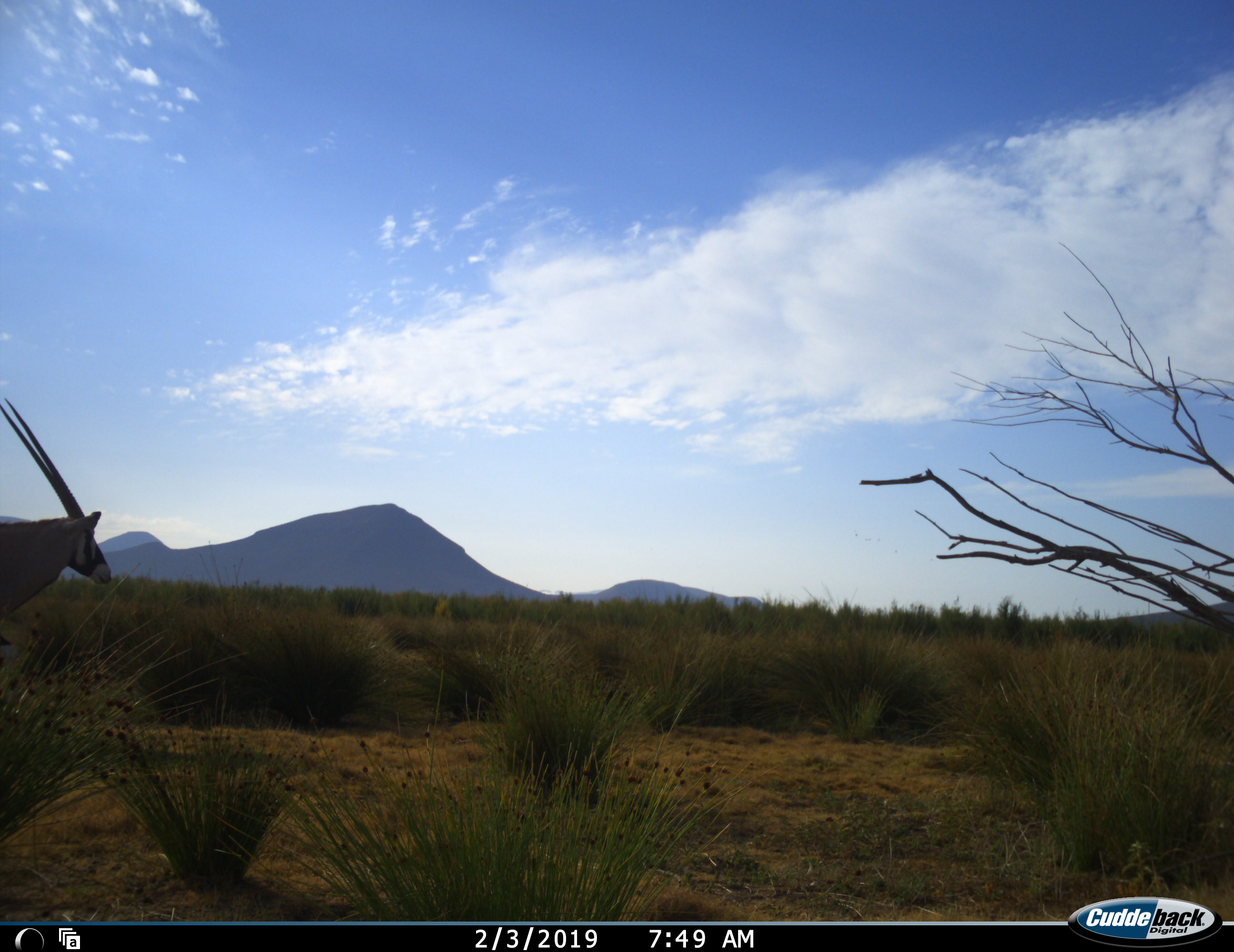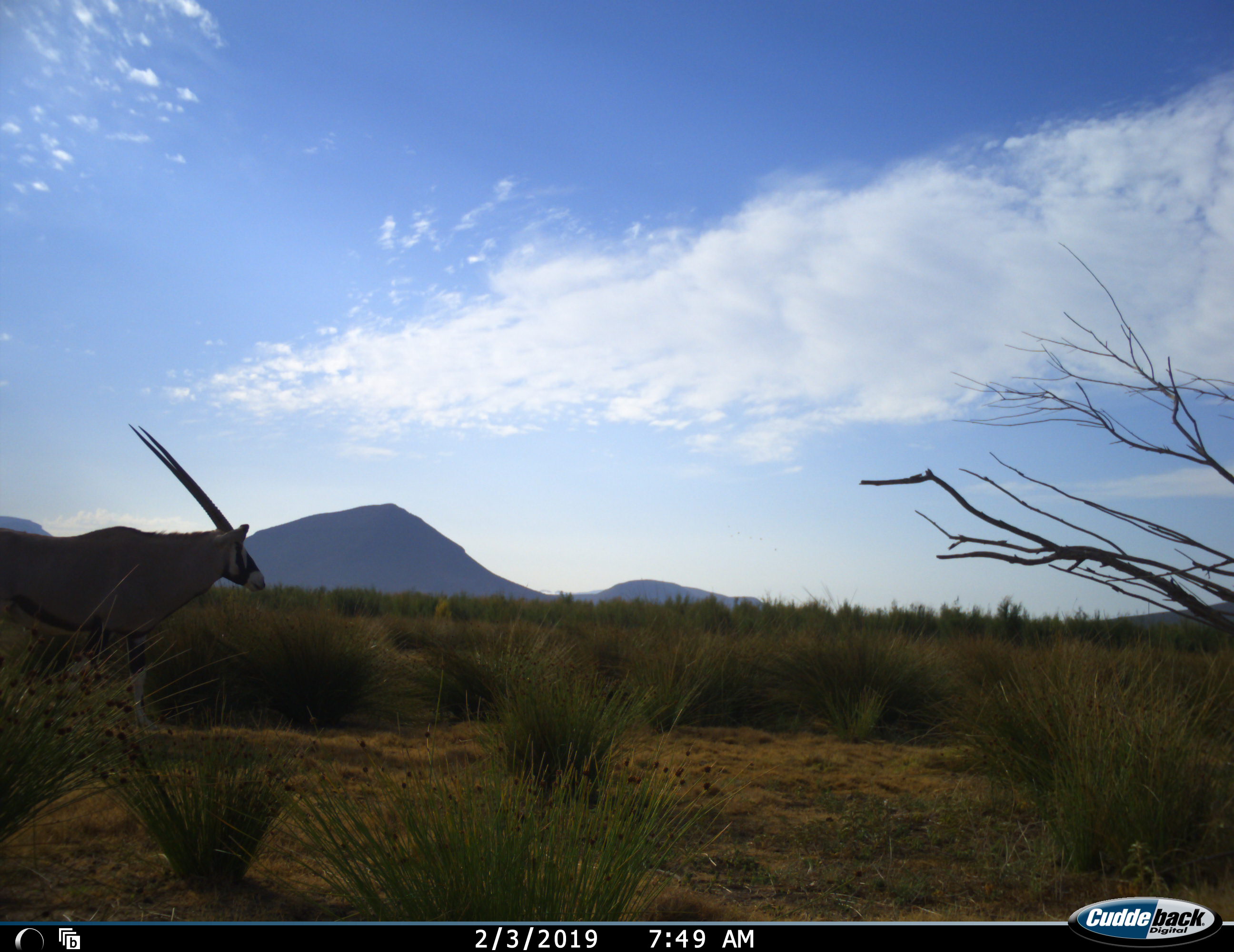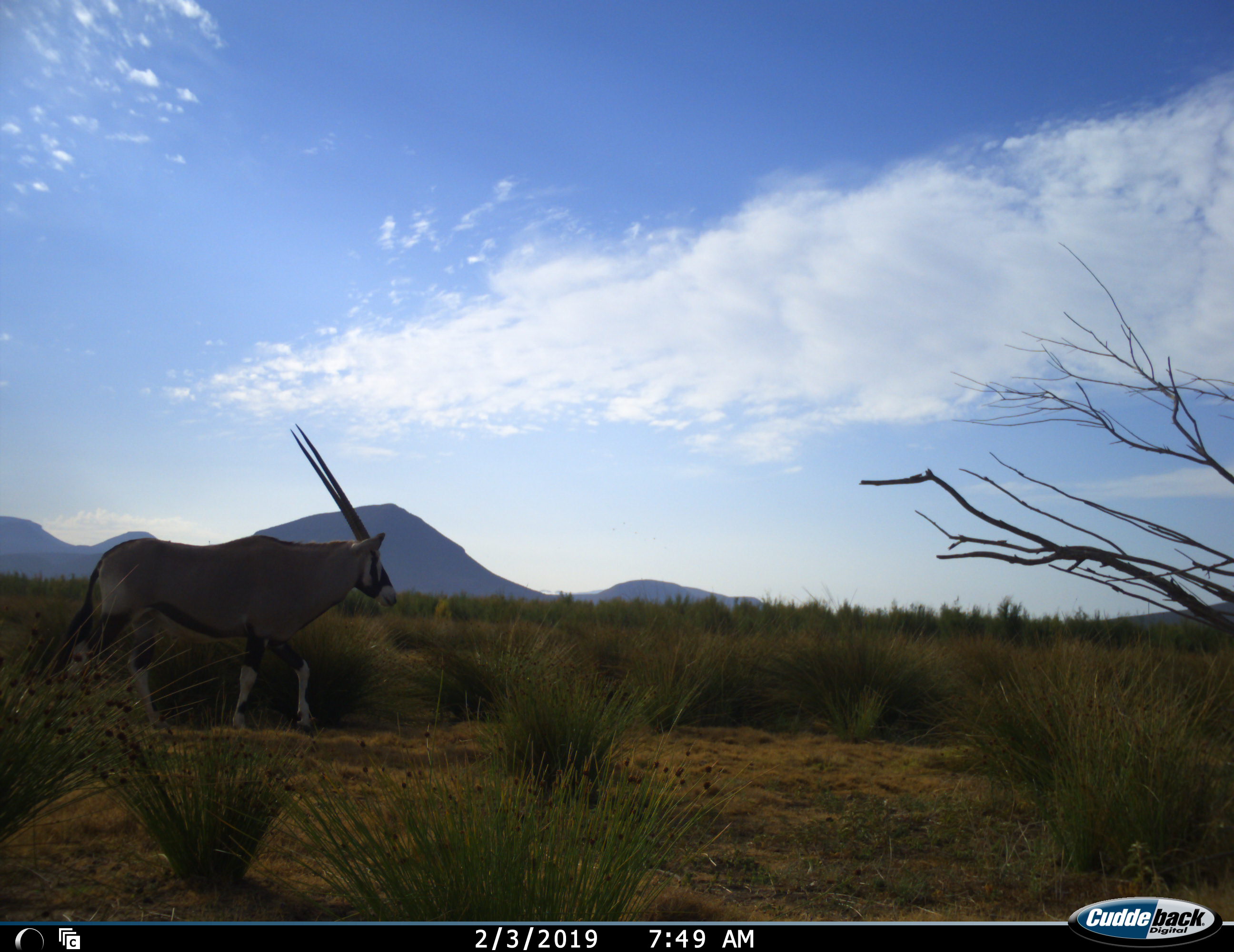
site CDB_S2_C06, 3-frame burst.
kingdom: Animalia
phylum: Chordata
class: Mammalia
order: Artiodactyla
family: Bovidae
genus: Oryx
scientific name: Oryx gazella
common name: gemsbok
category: oryx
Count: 1.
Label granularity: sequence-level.